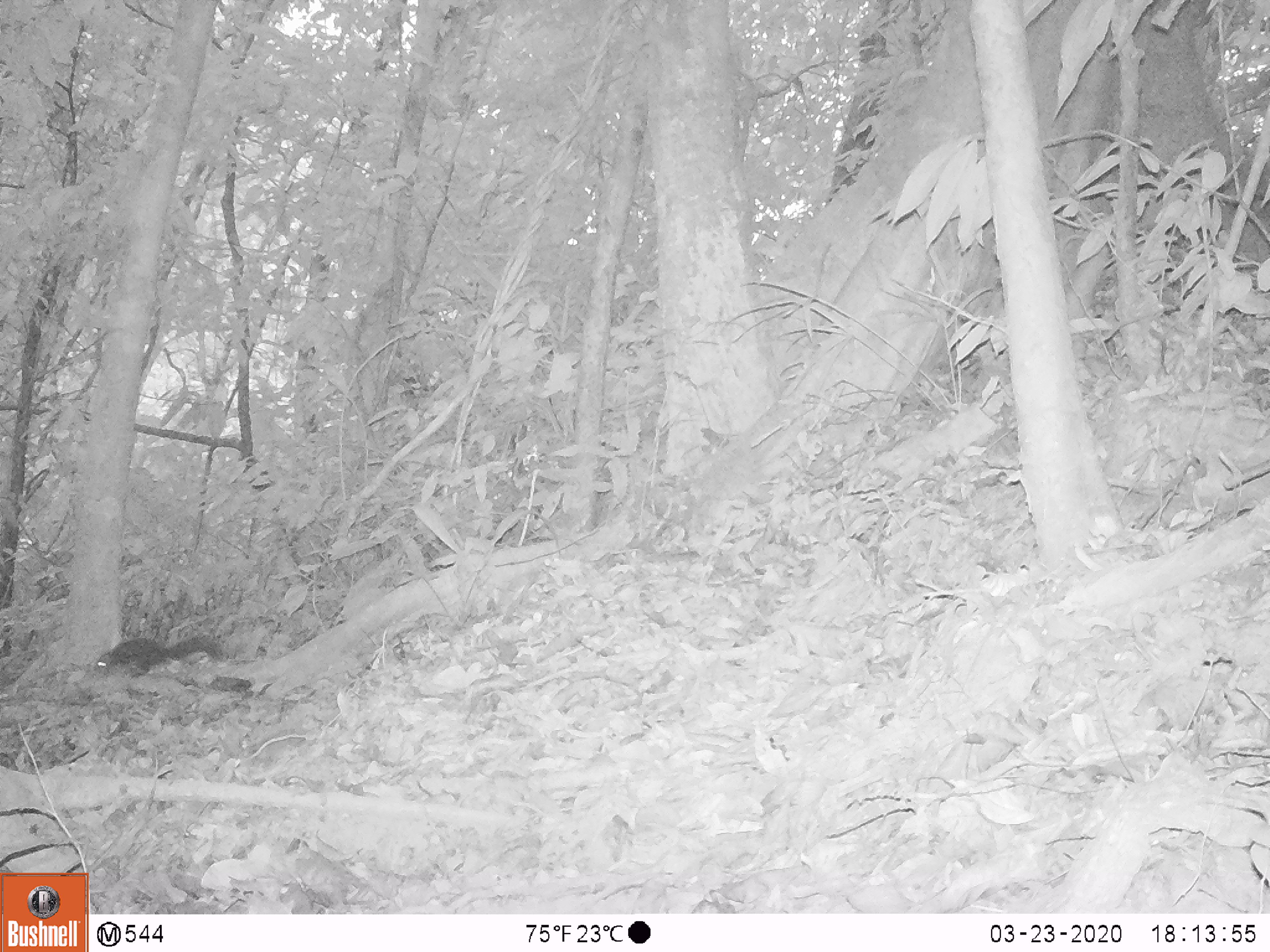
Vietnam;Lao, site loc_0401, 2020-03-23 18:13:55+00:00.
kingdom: Animalia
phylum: Chordata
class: Mammalia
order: Rodentia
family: Sciuridae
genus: Dremomys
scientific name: Dremomys rufigenis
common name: red-cheeked squirrel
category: red cheeked squirrel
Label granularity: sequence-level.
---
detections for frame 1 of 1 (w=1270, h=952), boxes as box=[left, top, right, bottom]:
red cheeked squirrel: box=[92, 631, 228, 677]